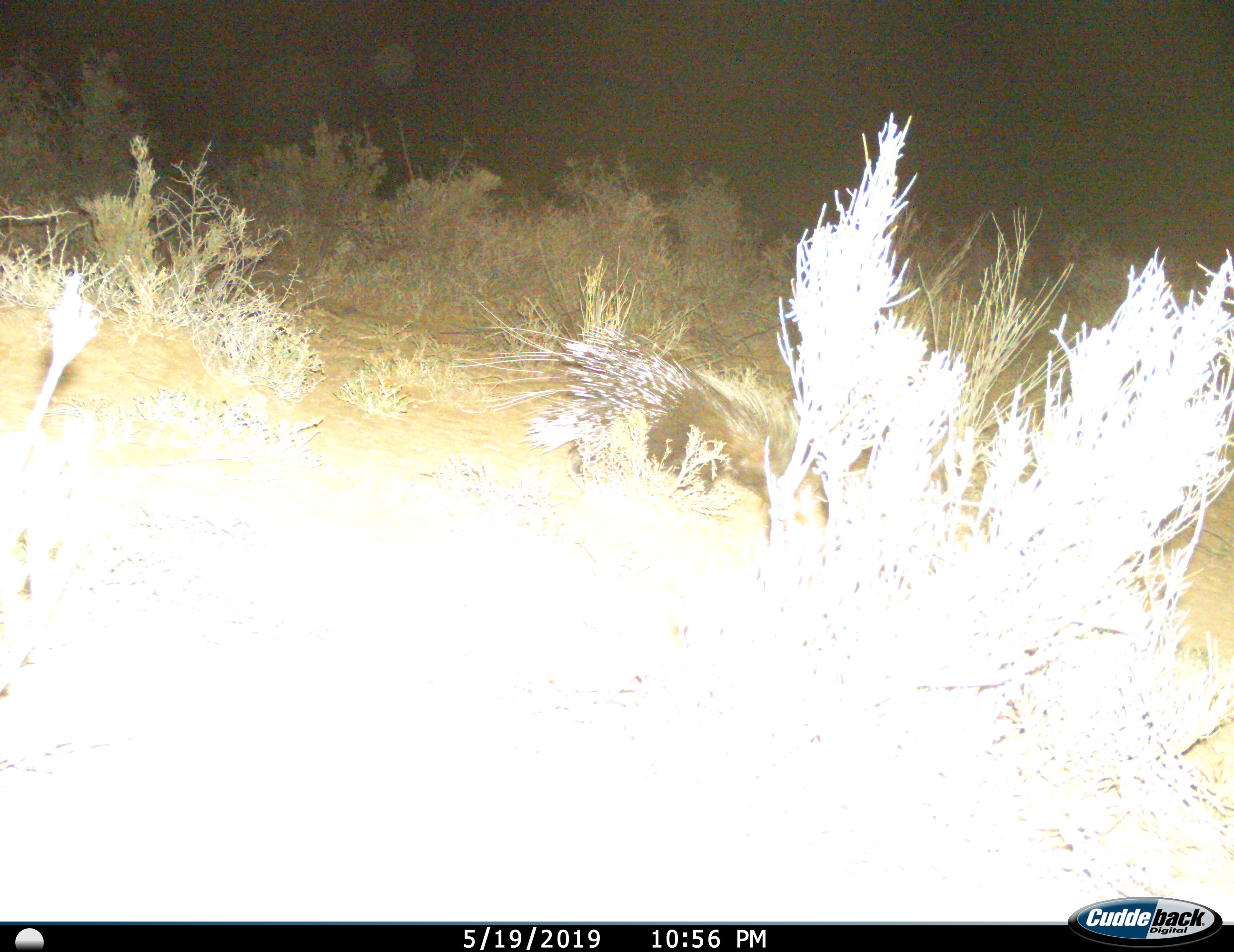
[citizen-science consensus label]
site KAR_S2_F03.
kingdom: Animalia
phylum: Chordata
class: Mammalia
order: Rodentia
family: Hystricidae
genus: Hystrix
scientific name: Hystrix cristata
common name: crested porcupine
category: porcupine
Porcupine (crested porcupine) (Hystrix cristata), count 1. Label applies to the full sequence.